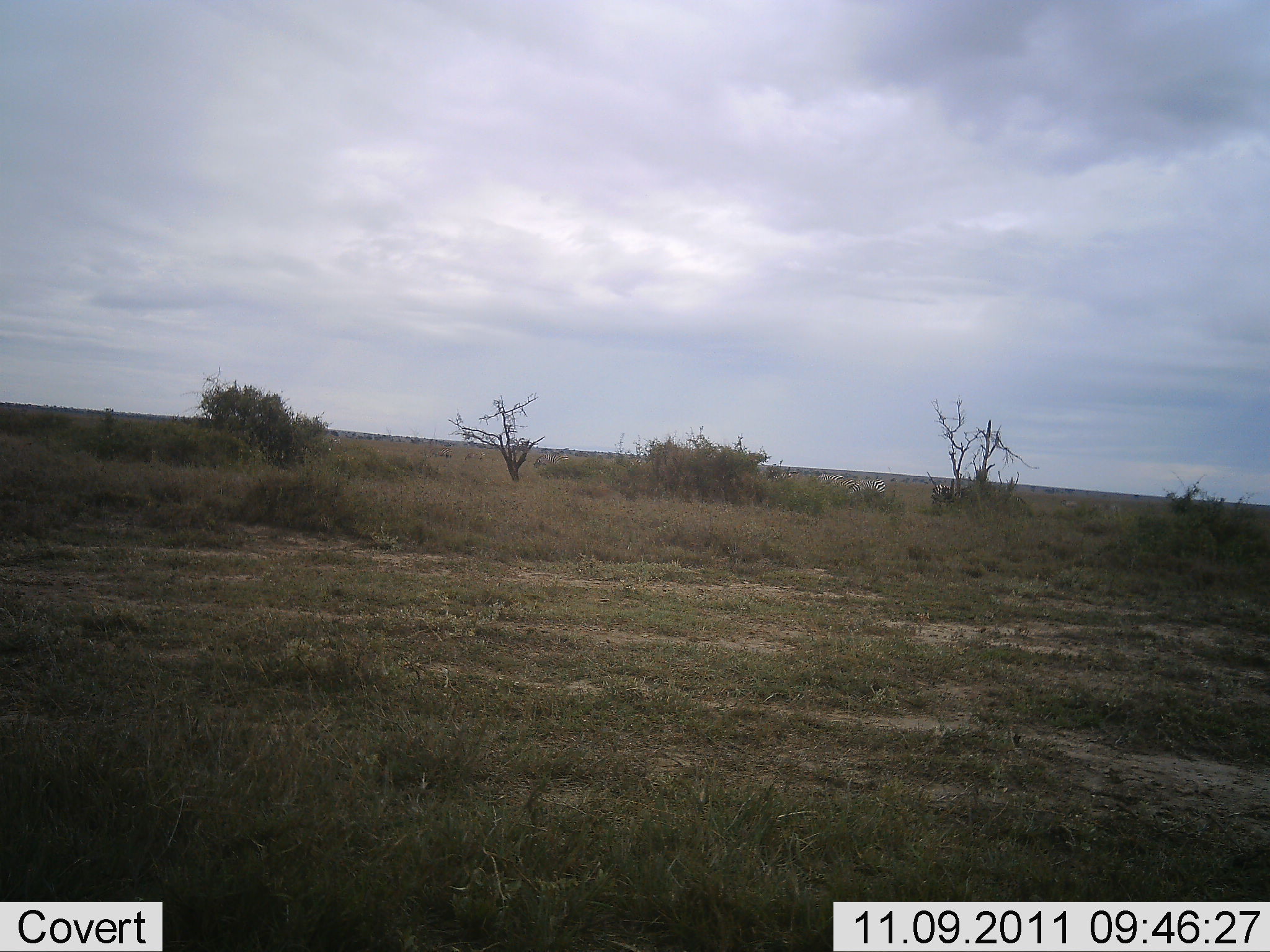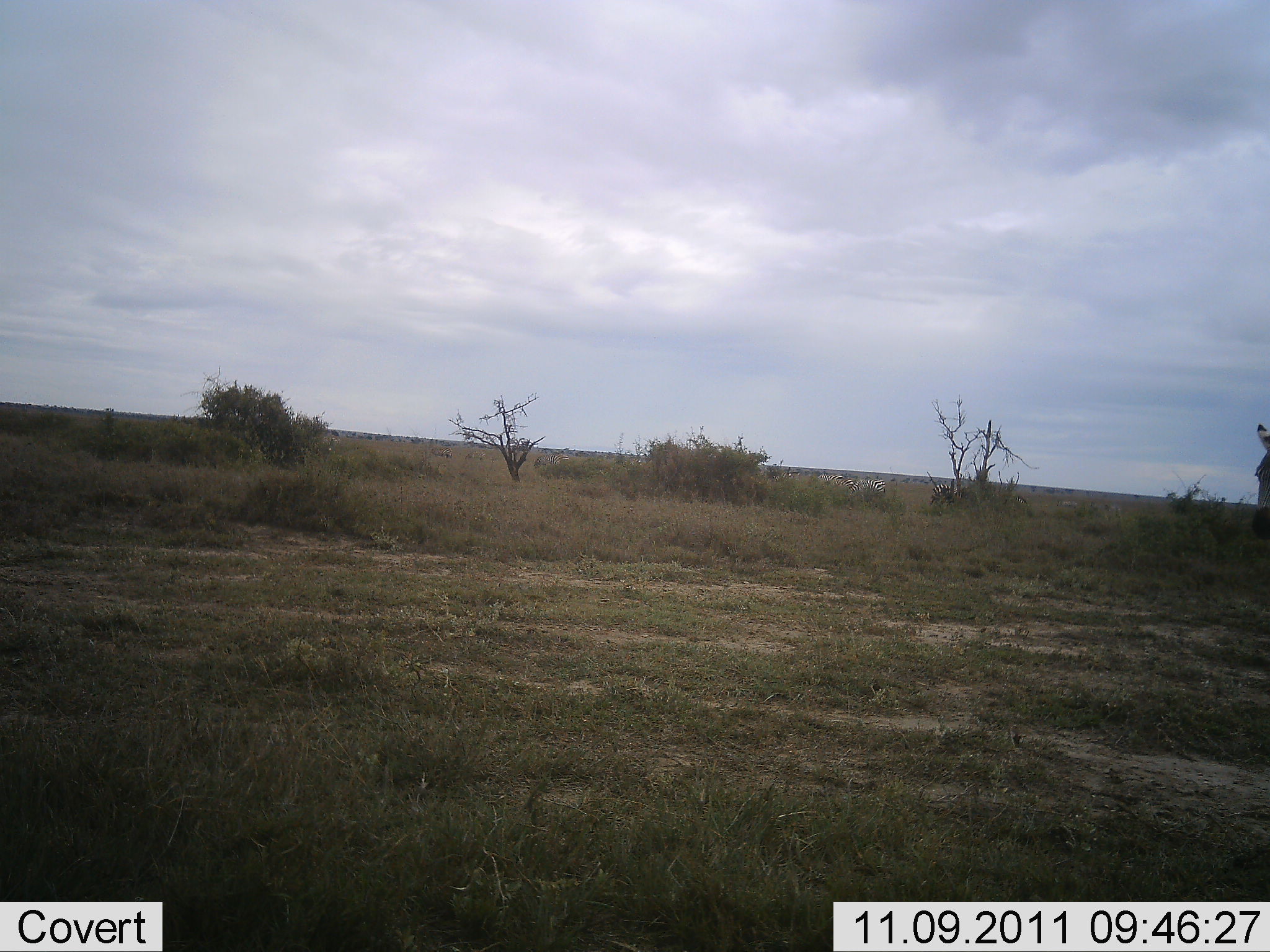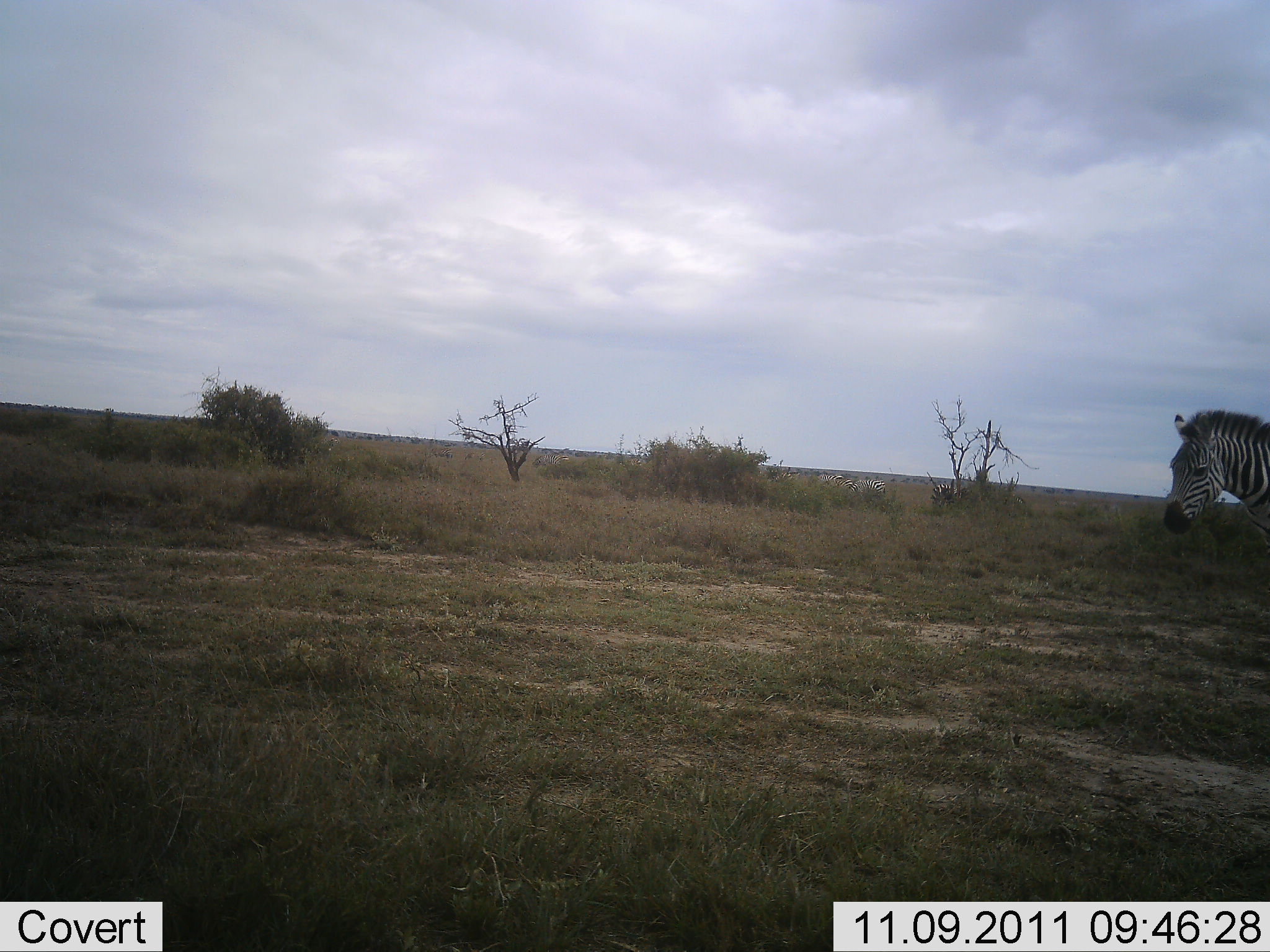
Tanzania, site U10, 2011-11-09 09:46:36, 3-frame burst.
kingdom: Animalia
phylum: Chordata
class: Mammalia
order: Perissodactyla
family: Equidae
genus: Equus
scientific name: Equus quagga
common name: plains zebra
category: zebra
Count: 1.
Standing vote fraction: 0%.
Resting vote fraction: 0%.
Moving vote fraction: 100%.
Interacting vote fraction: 0%.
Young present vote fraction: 0%.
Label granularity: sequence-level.